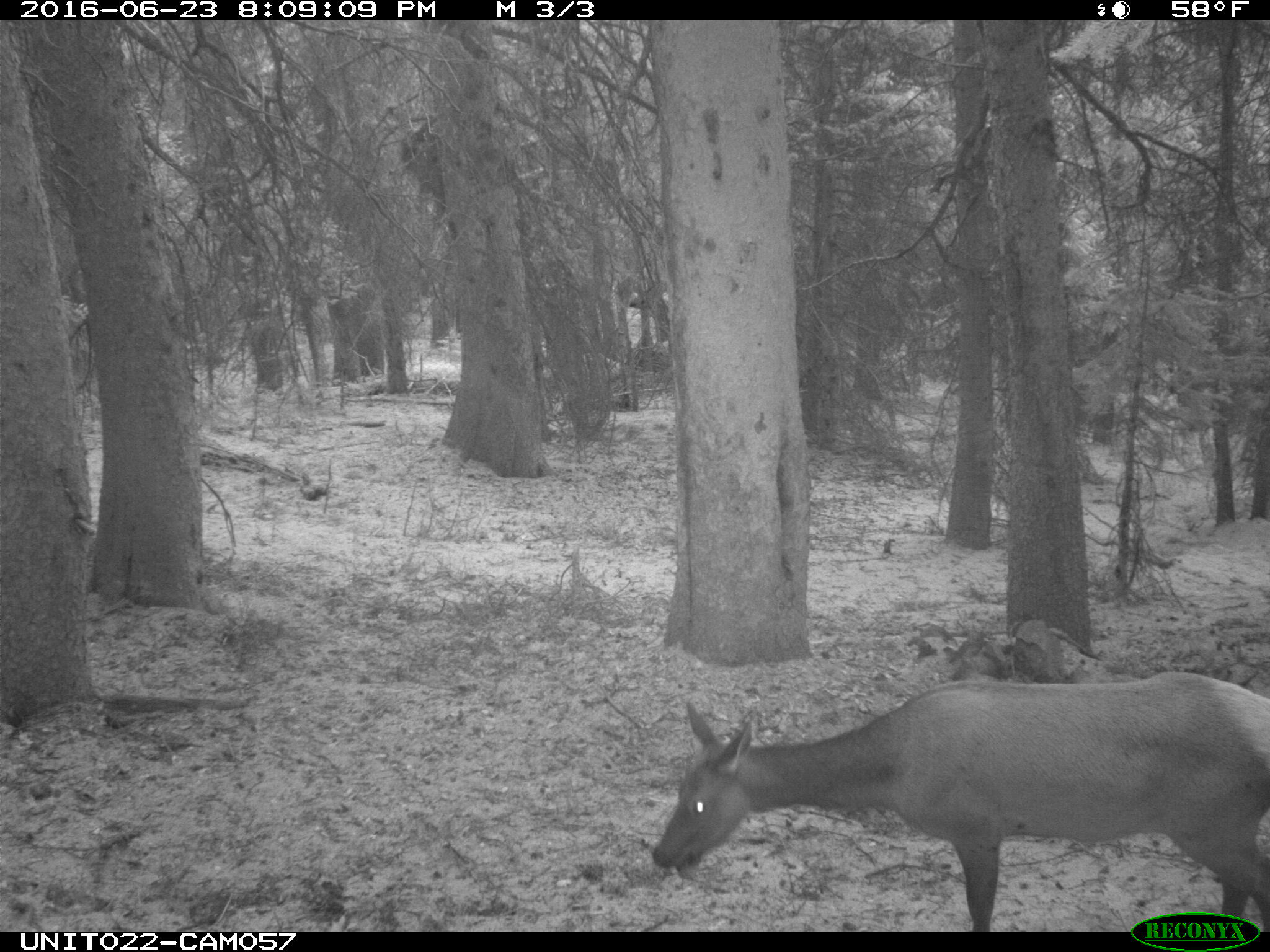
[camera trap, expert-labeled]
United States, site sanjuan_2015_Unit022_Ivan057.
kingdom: Animalia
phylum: Chordata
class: Mammalia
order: Artiodactyla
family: Cervidae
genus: Cervus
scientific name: Cervus elaphus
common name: red deer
Cervus elaphus (red deer).